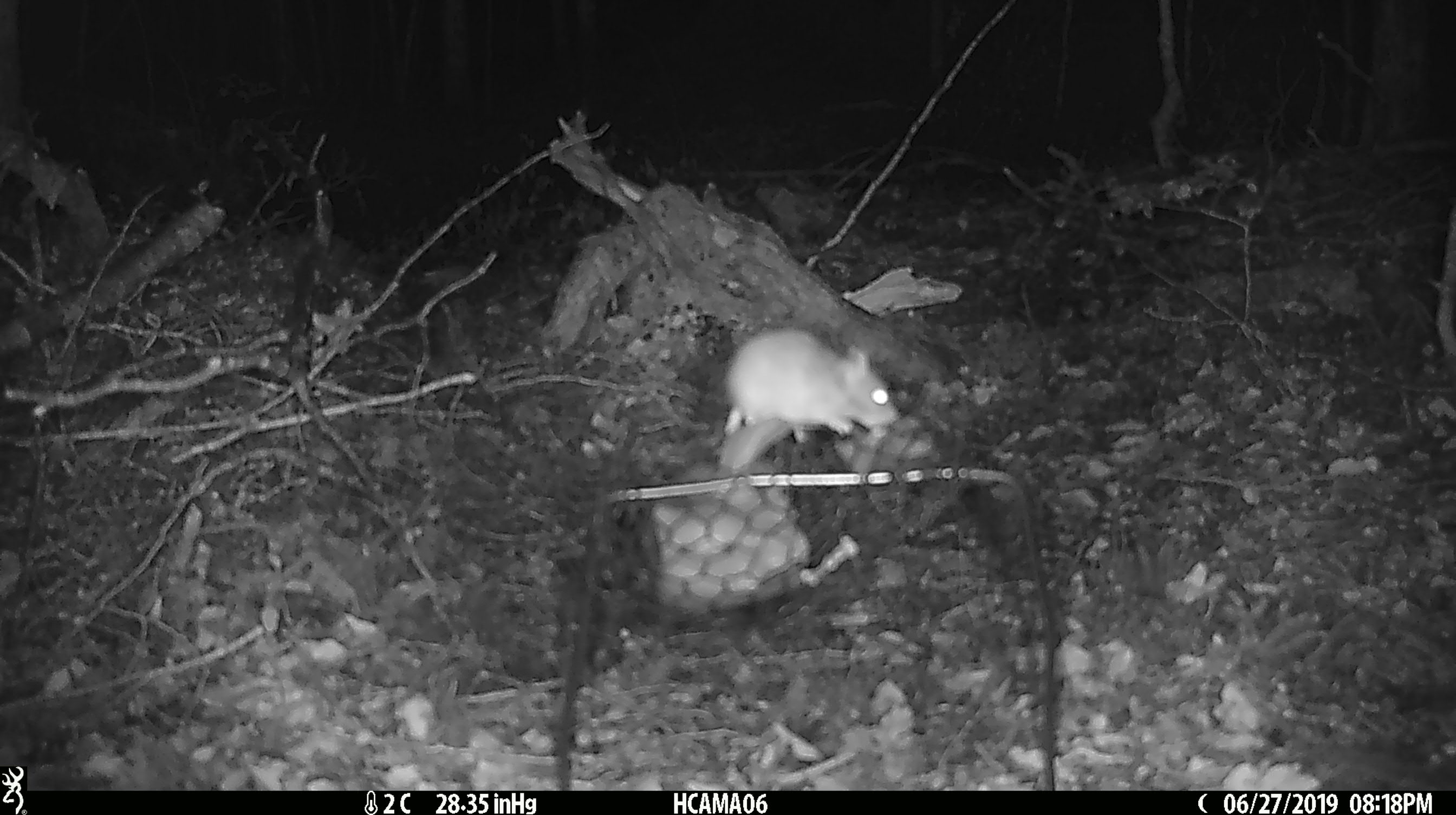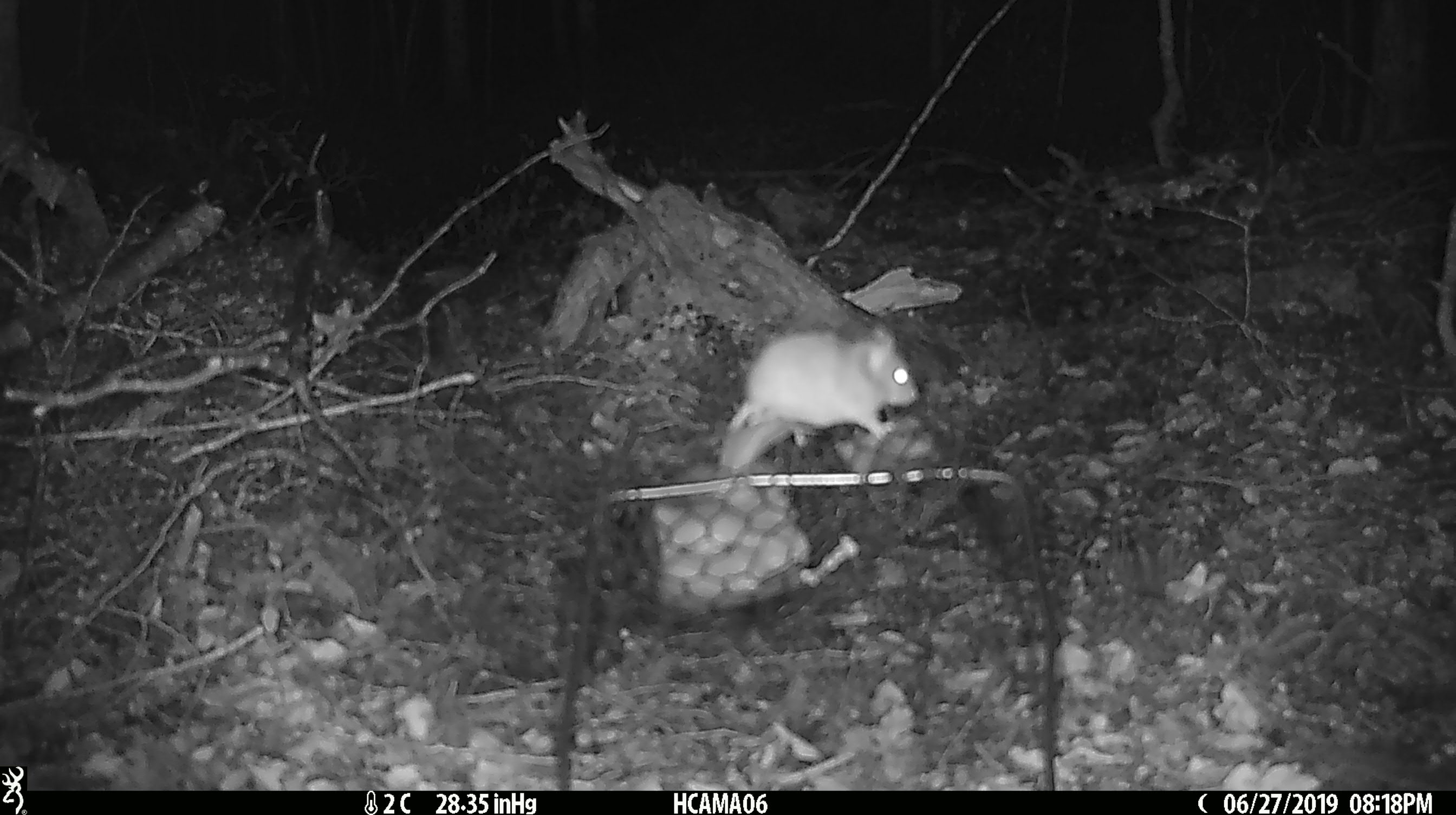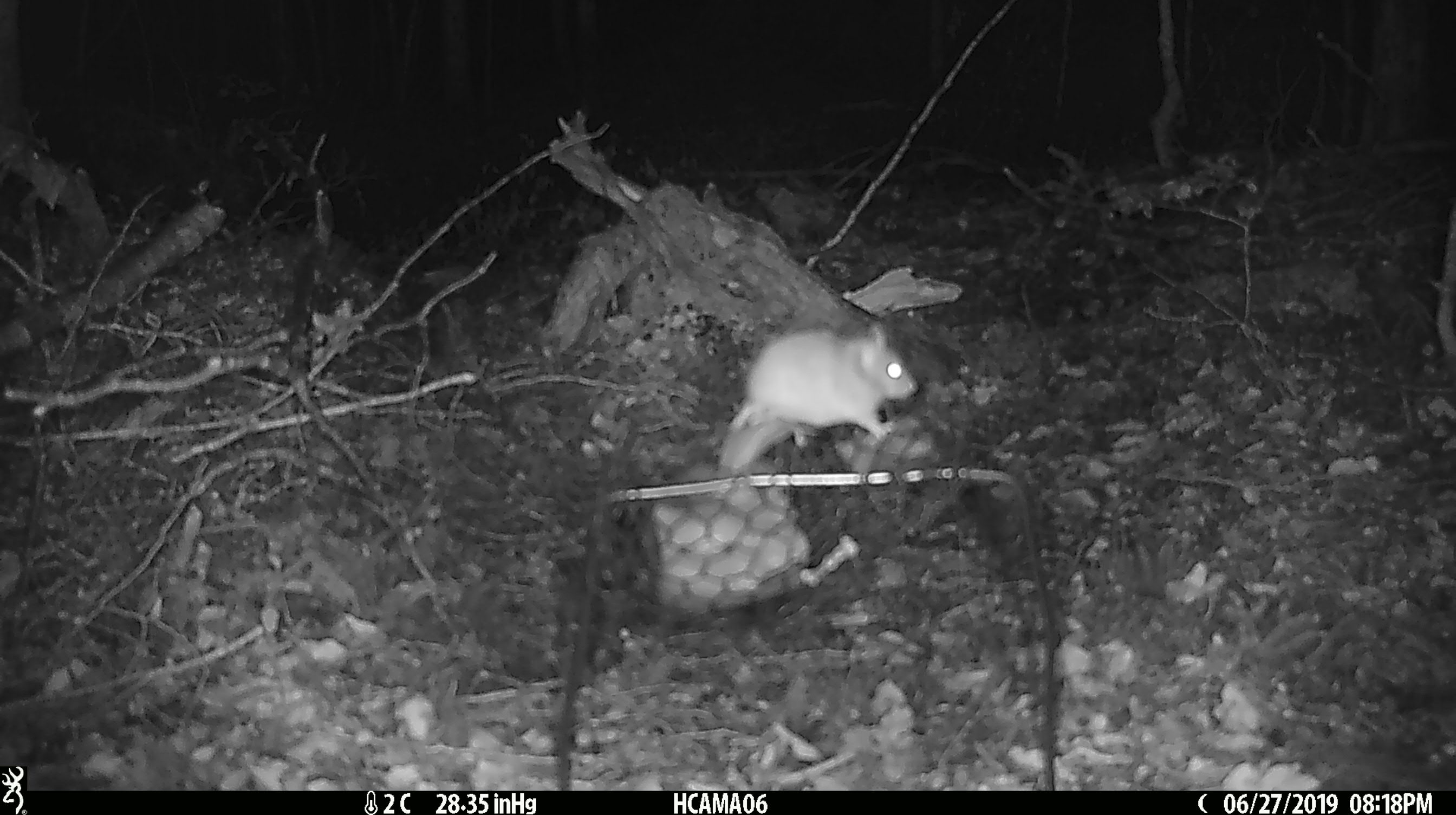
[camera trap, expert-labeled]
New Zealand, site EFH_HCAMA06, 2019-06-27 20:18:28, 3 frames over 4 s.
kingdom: Animalia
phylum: Chordata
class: Mammalia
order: Rodentia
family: Muridae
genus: Mus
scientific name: Mus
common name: mouse